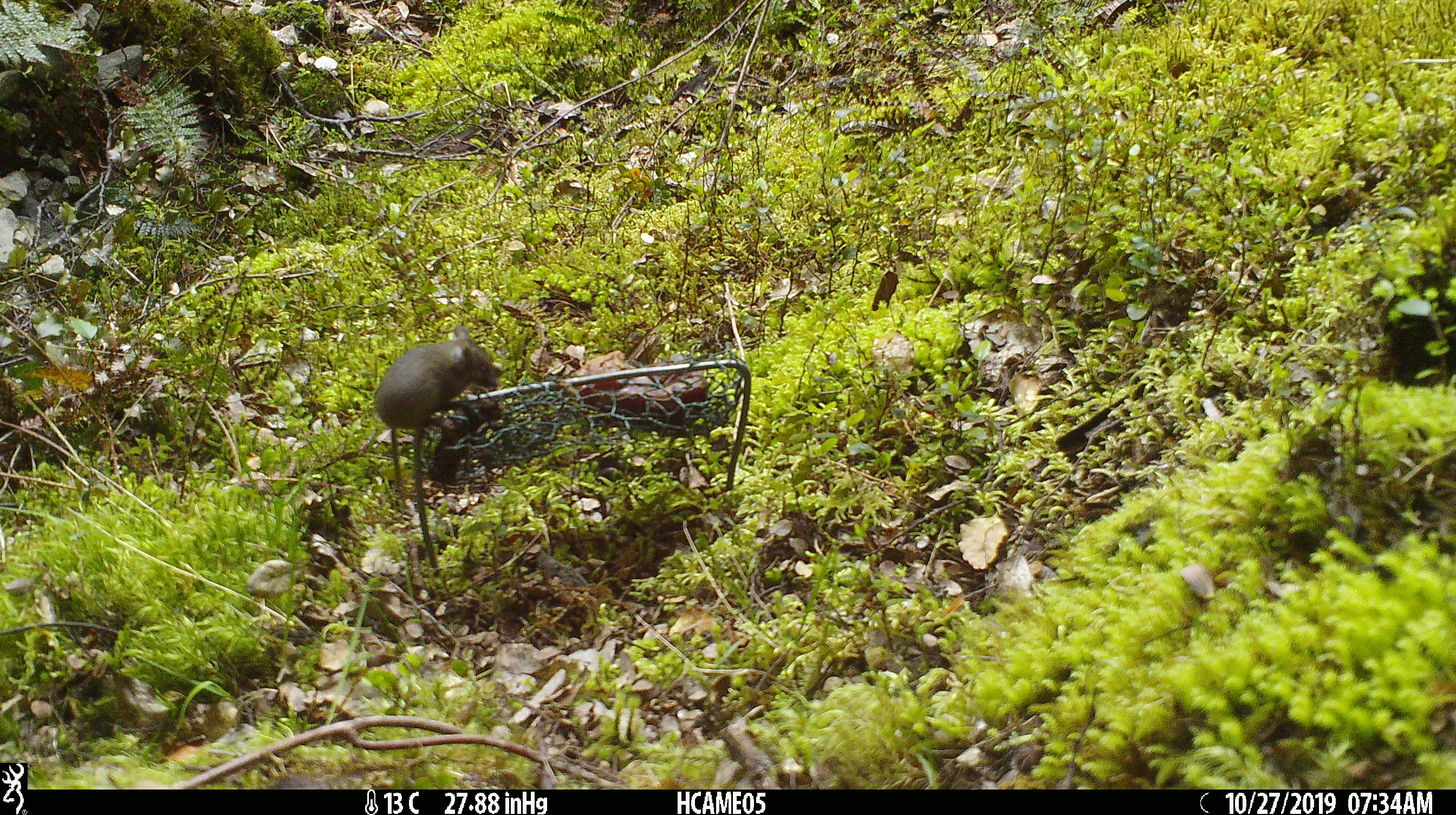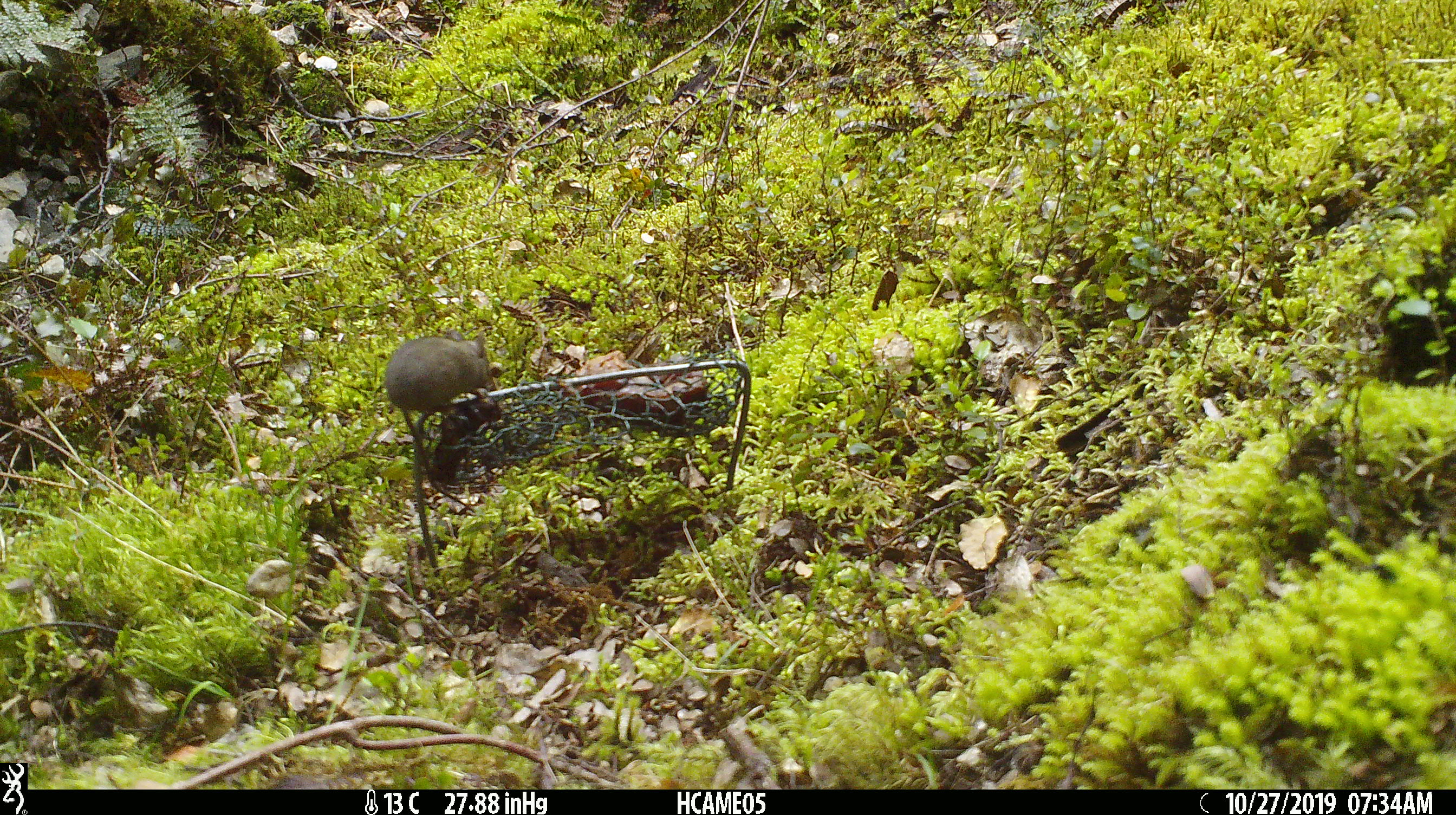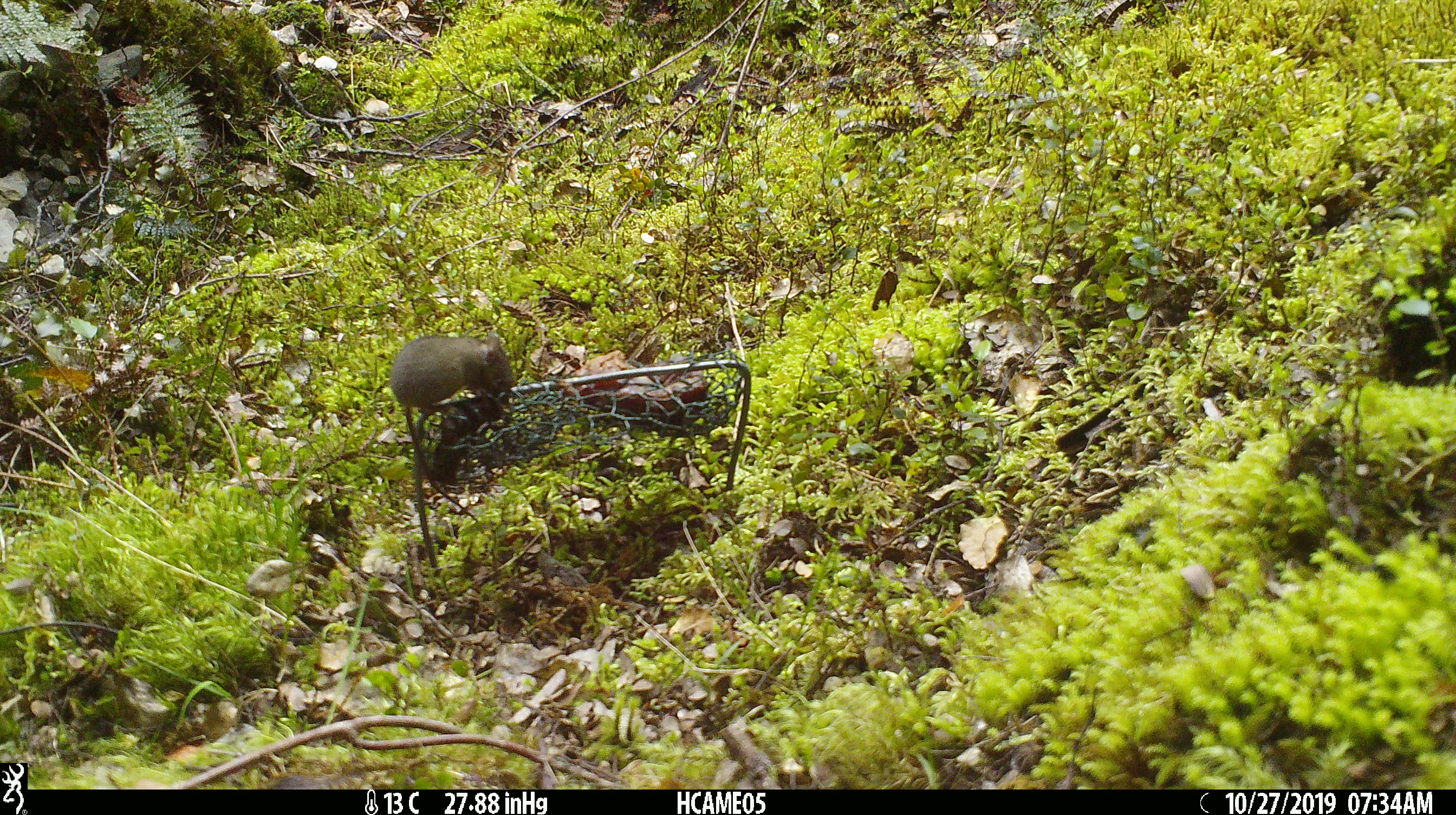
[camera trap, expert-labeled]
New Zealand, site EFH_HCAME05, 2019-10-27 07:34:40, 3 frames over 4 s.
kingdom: Animalia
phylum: Chordata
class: Mammalia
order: Rodentia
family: Muridae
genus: Mus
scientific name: Mus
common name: mouse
Mouse (Mus).